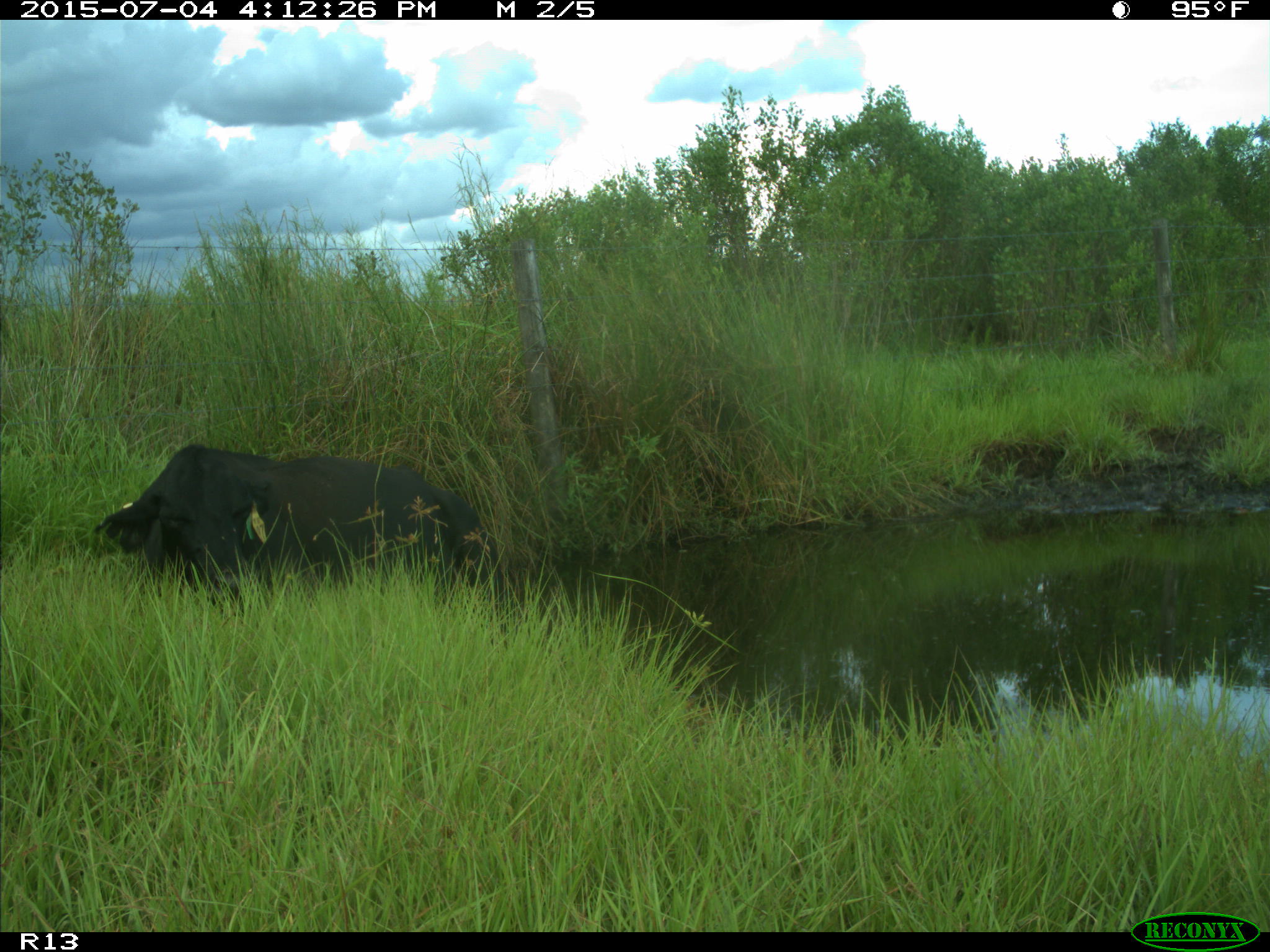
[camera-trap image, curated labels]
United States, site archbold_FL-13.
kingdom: Animalia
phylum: Chordata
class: Mammalia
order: Artiodactyla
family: Bovidae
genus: Bos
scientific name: Bos taurus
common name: domestic cow